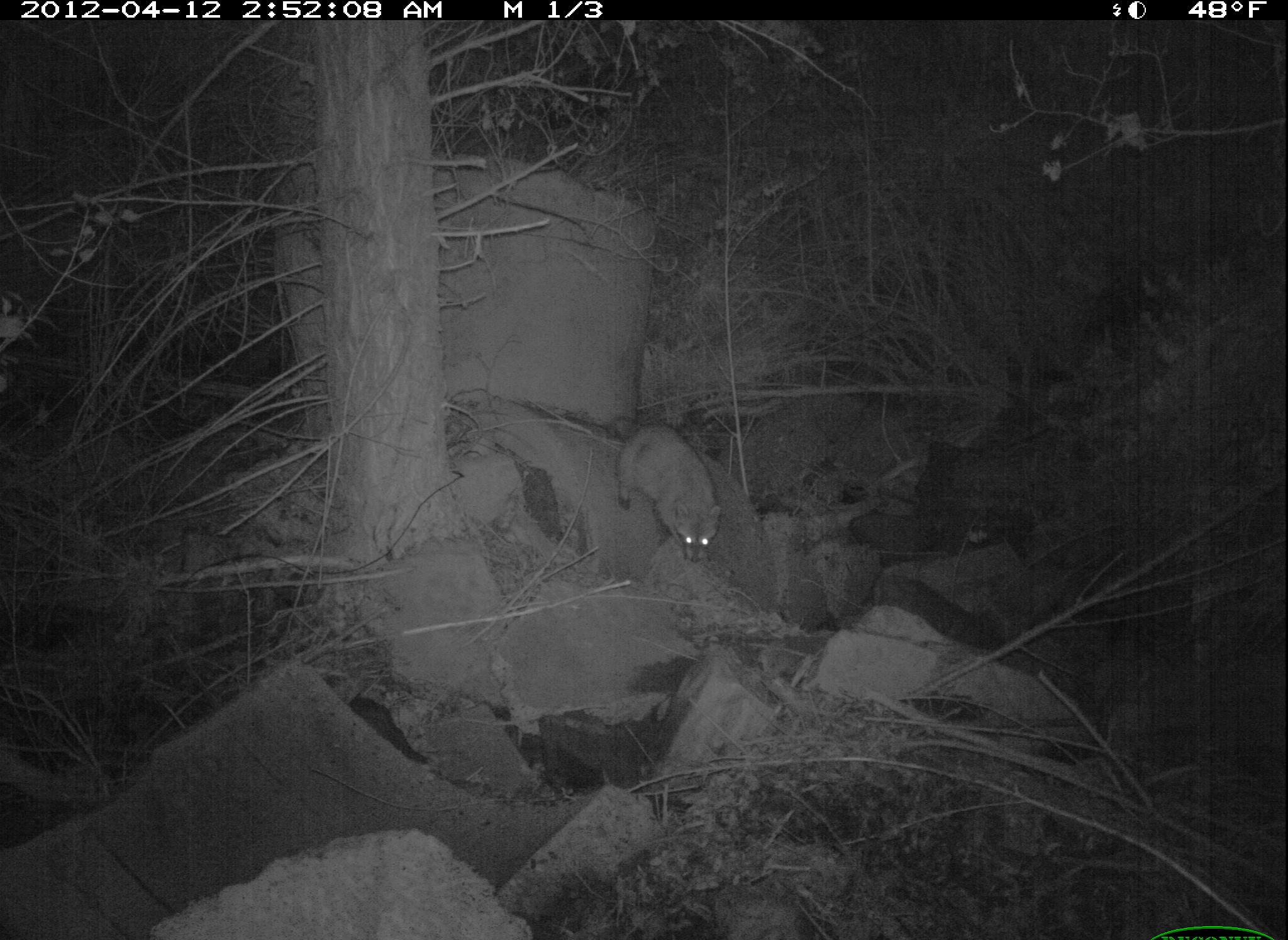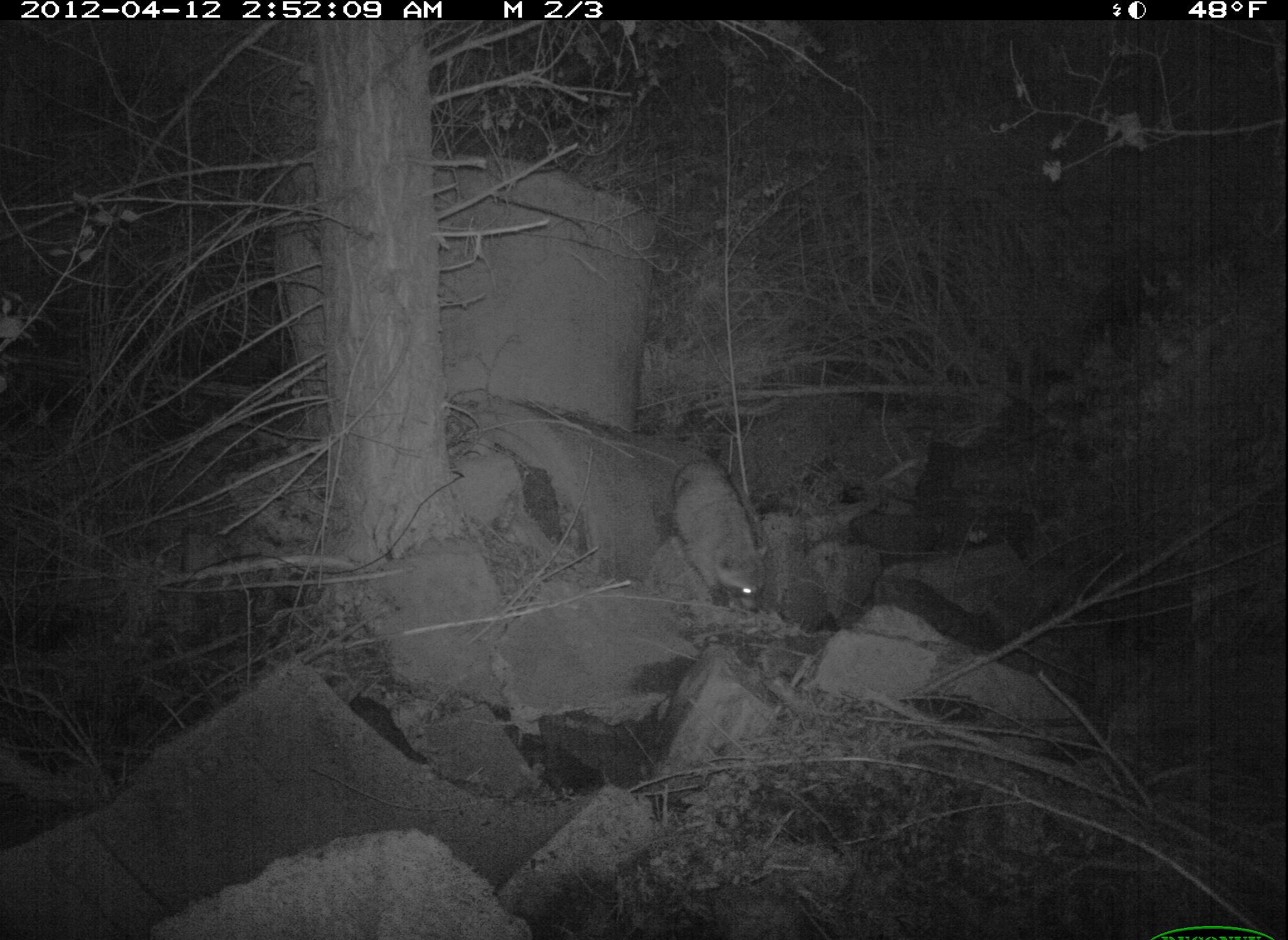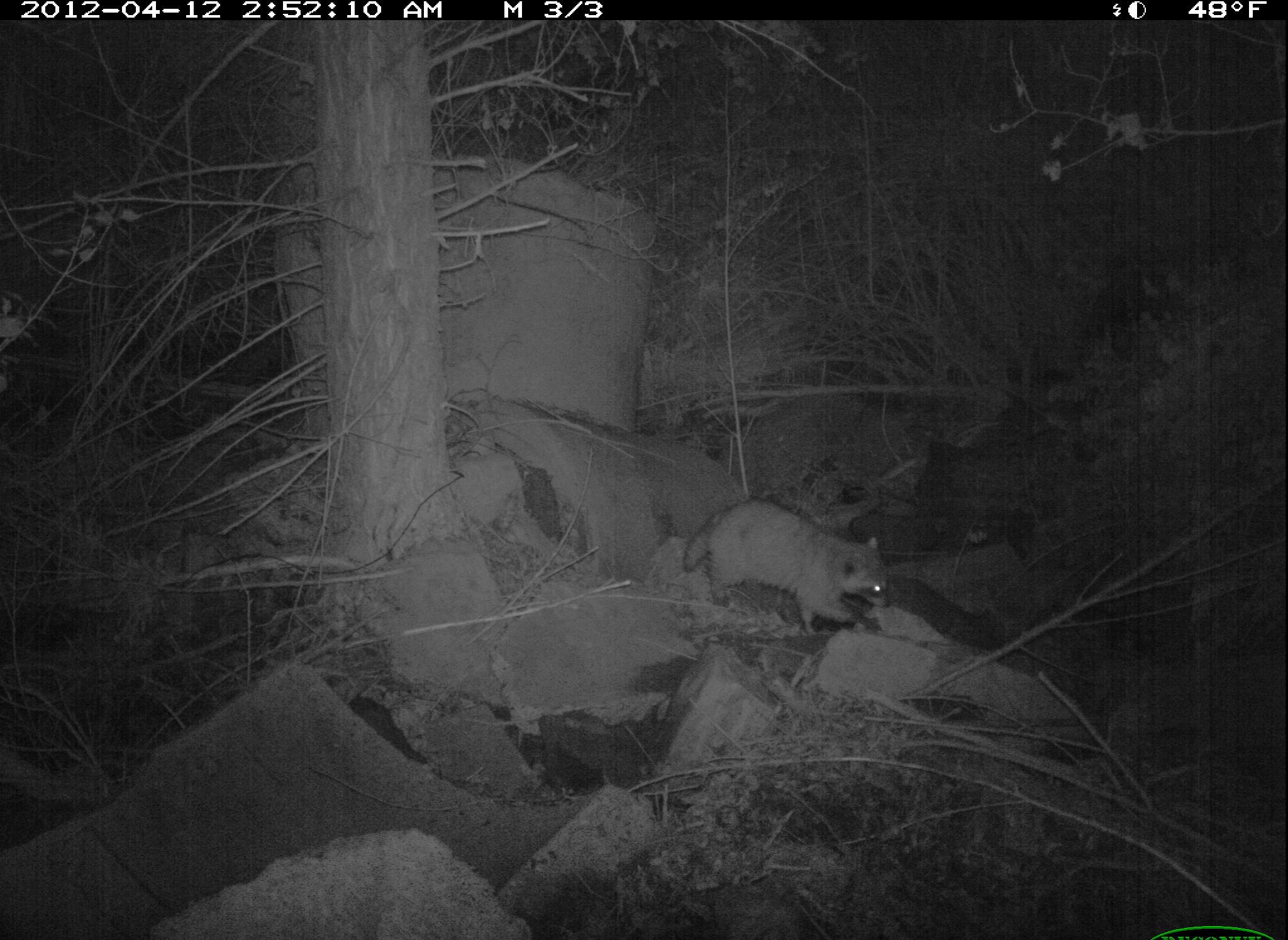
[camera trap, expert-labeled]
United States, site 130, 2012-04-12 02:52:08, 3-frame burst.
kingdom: Animalia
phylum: Chordata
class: Mammalia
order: Carnivora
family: Procyonidae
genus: Procyon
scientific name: Procyon lotor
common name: raccoon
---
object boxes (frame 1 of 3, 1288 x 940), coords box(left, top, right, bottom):
raccoon: box(591, 411, 726, 567)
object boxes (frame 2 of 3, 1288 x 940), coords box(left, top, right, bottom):
raccoon: box(649, 446, 805, 622)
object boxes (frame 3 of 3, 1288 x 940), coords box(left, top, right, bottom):
raccoon: box(691, 453, 905, 639)